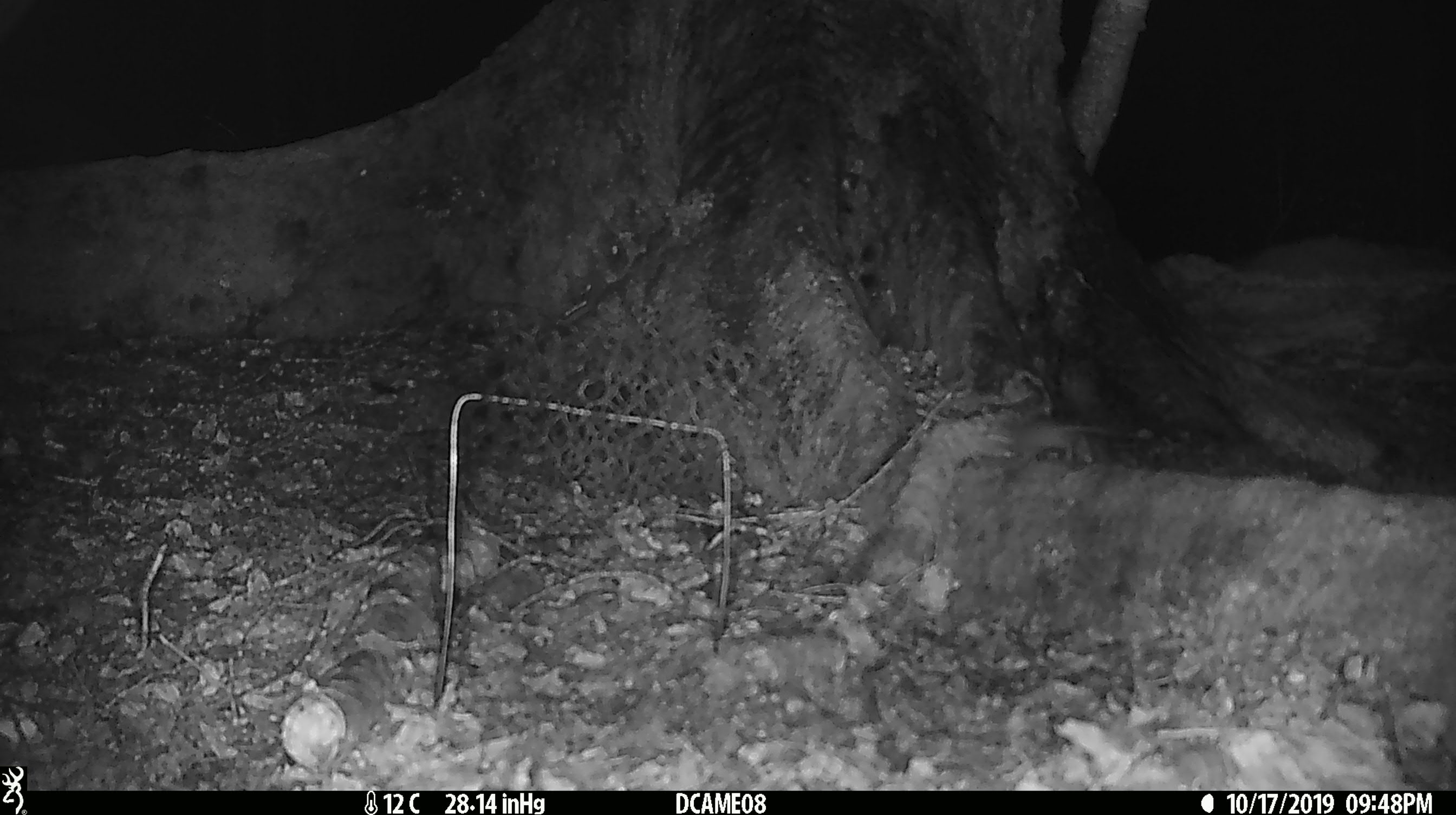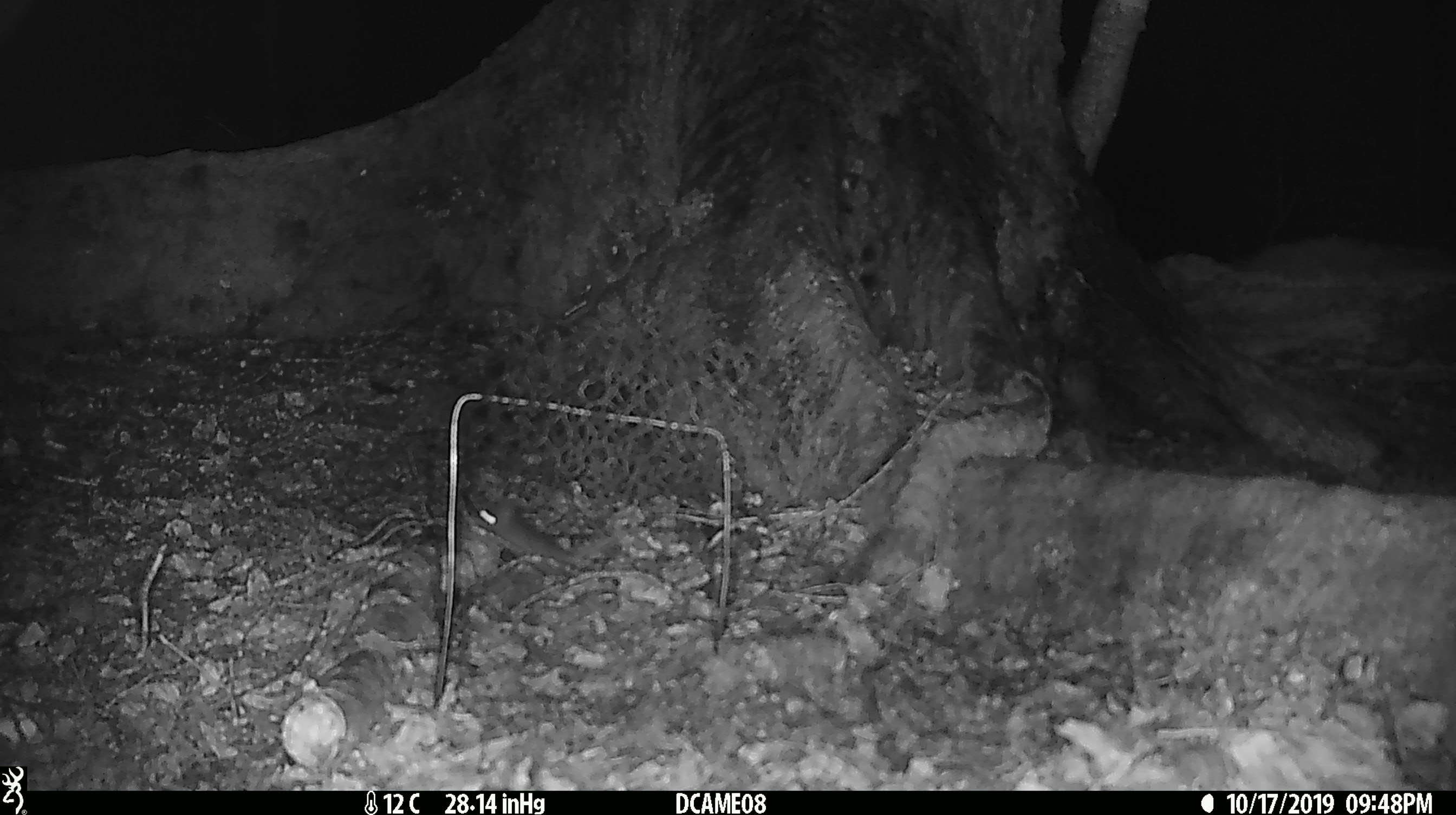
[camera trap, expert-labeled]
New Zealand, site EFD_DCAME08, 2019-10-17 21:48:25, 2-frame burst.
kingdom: Animalia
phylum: Chordata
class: Mammalia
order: Rodentia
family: Muridae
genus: Mus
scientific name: Mus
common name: mouse